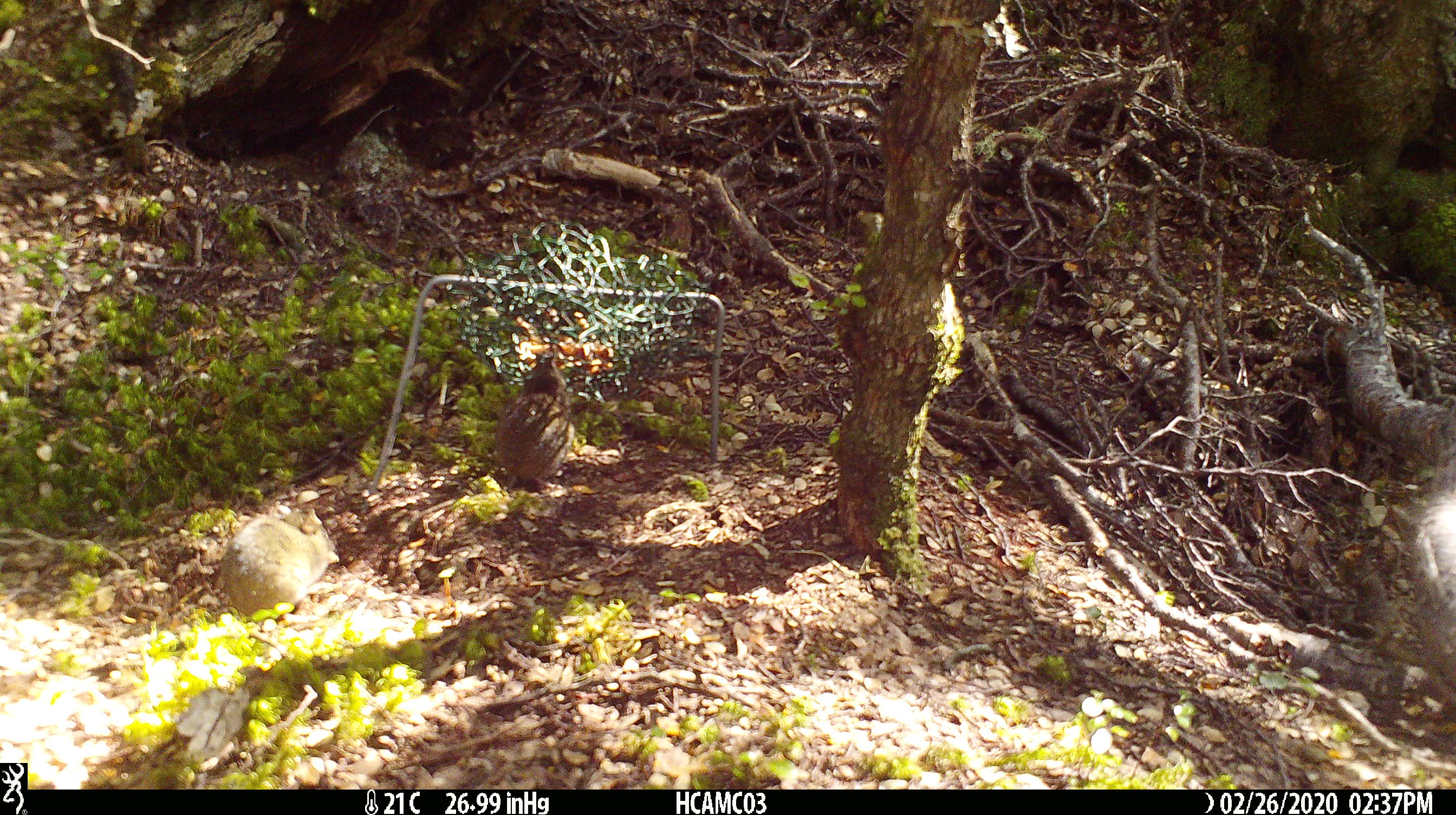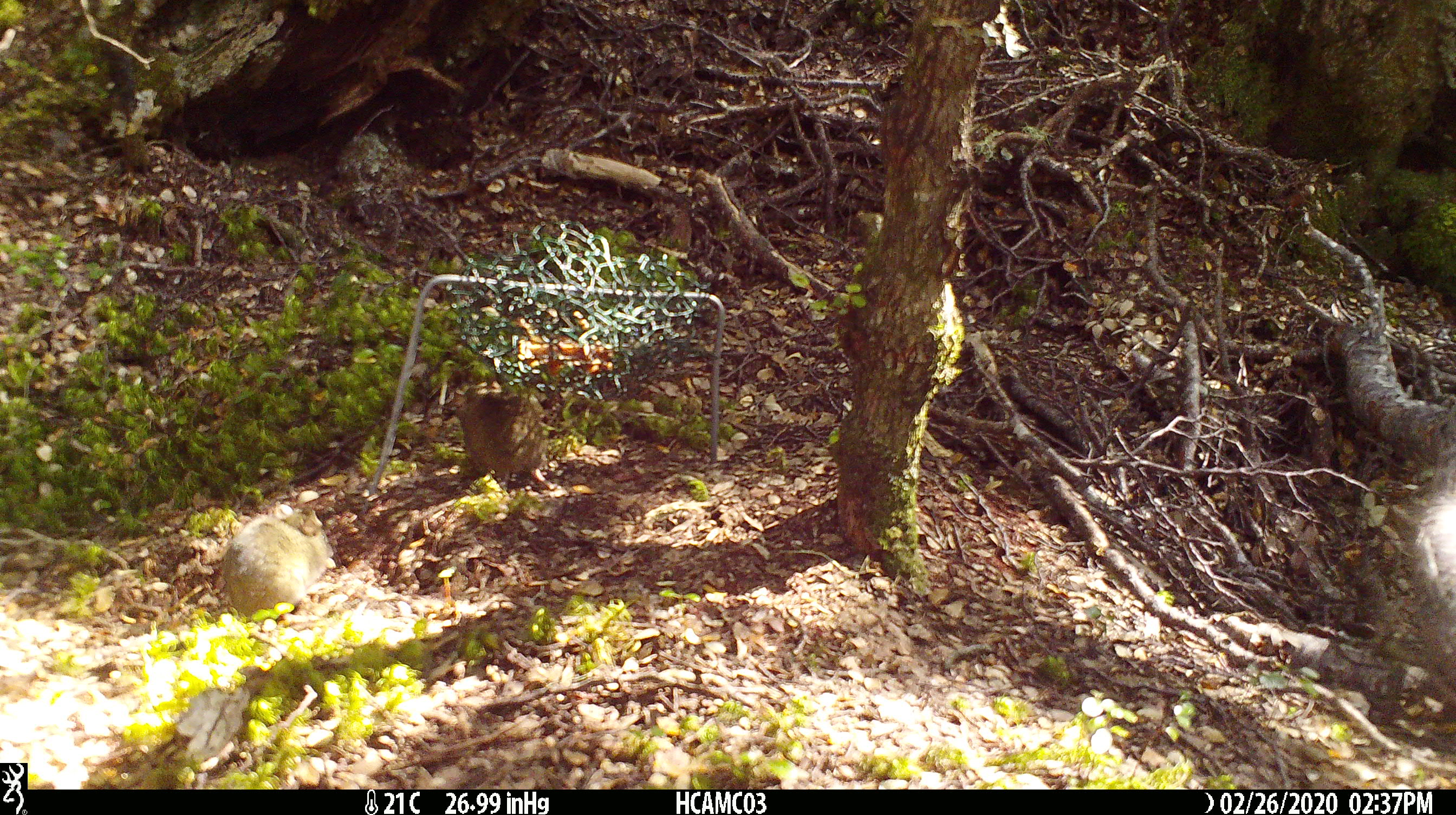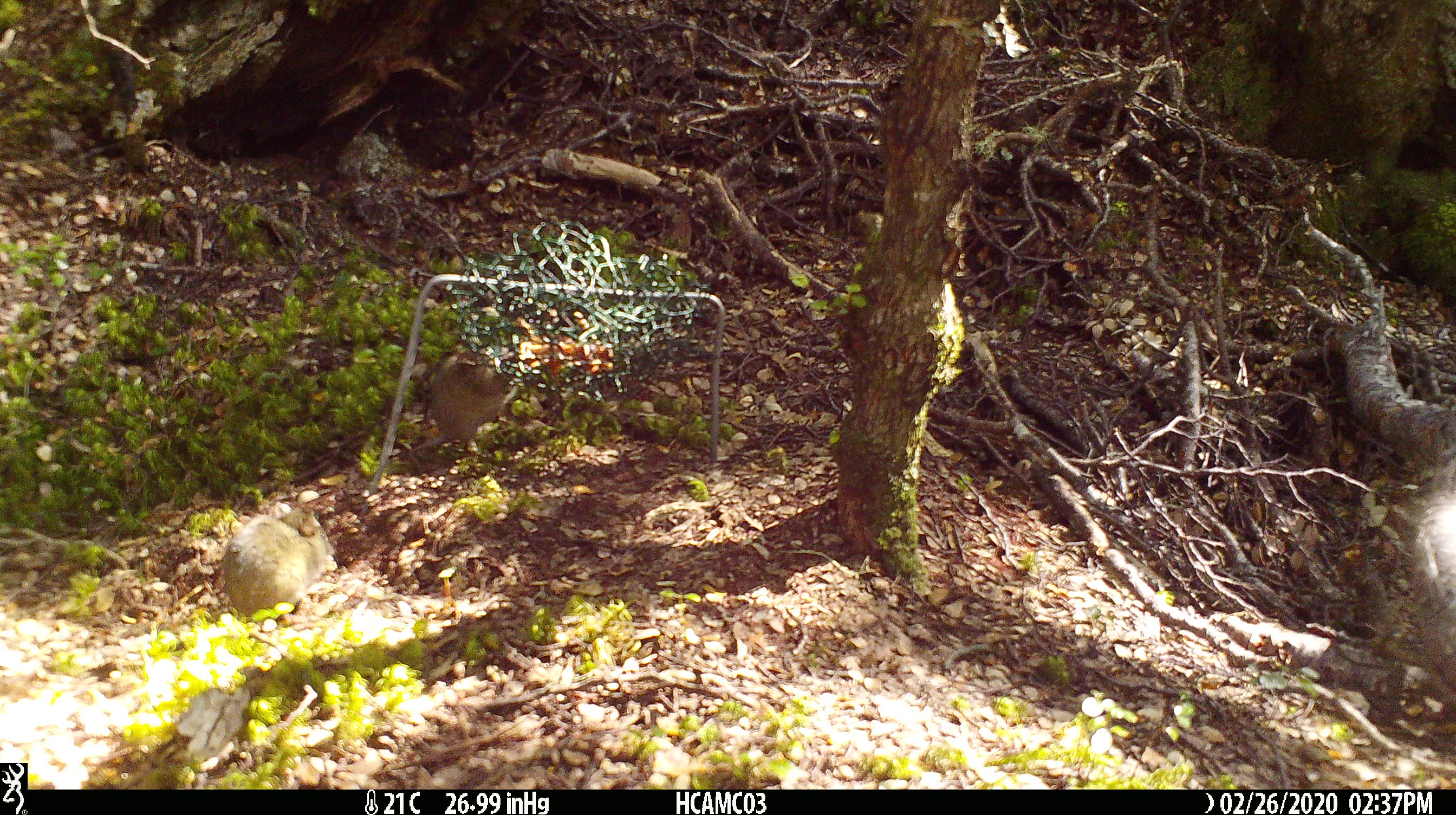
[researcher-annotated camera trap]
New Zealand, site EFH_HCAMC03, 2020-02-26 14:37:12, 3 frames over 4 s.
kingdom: Animalia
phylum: Chordata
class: Mammalia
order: Rodentia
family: Muridae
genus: Mus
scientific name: Mus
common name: mouse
Mouse (Mus).